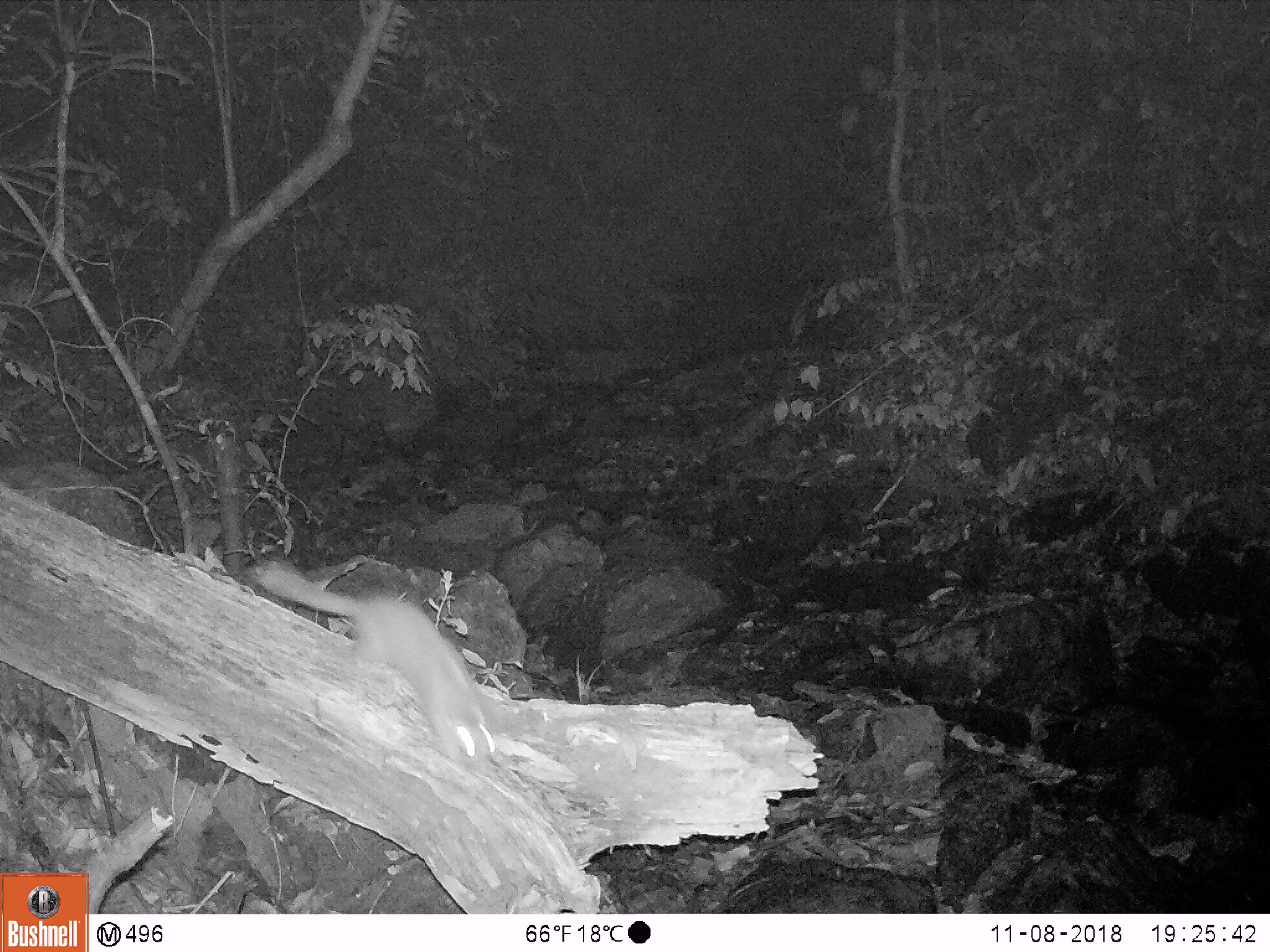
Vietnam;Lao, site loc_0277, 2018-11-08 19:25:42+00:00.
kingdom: Animalia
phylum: Chordata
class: Mammalia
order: Carnivora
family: Mustelidae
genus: Melogale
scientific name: Melogale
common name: ferret badger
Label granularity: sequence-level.